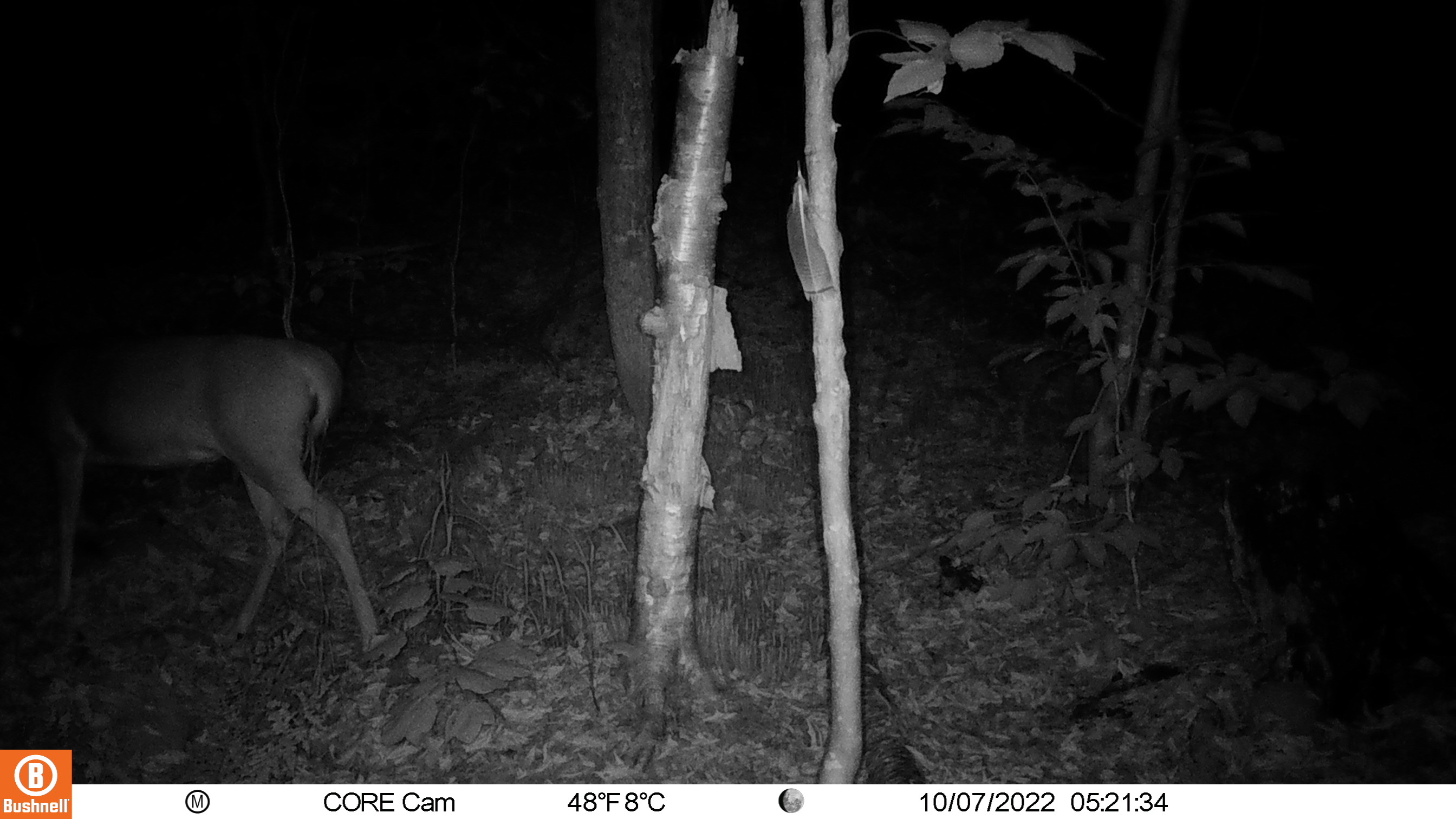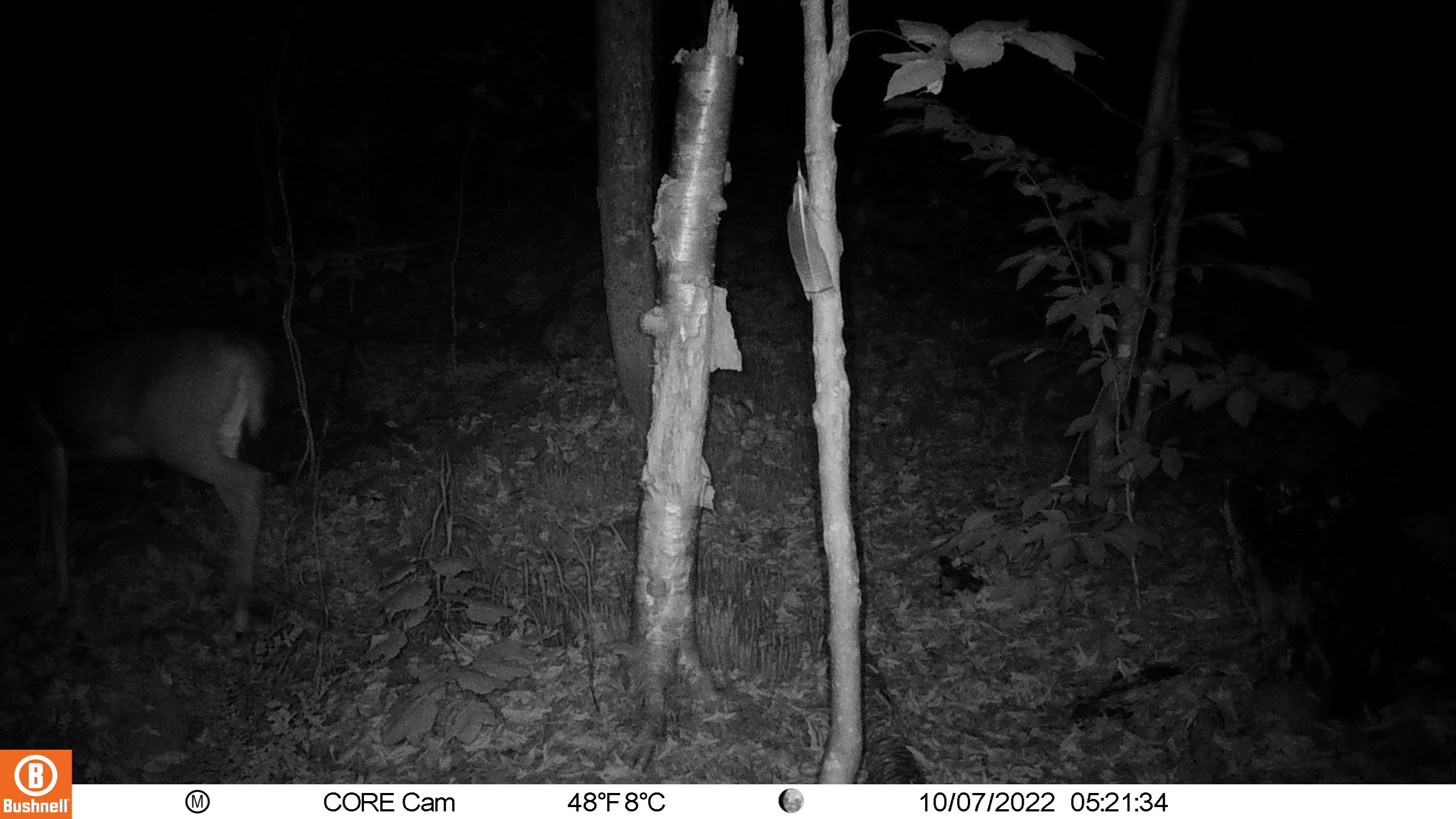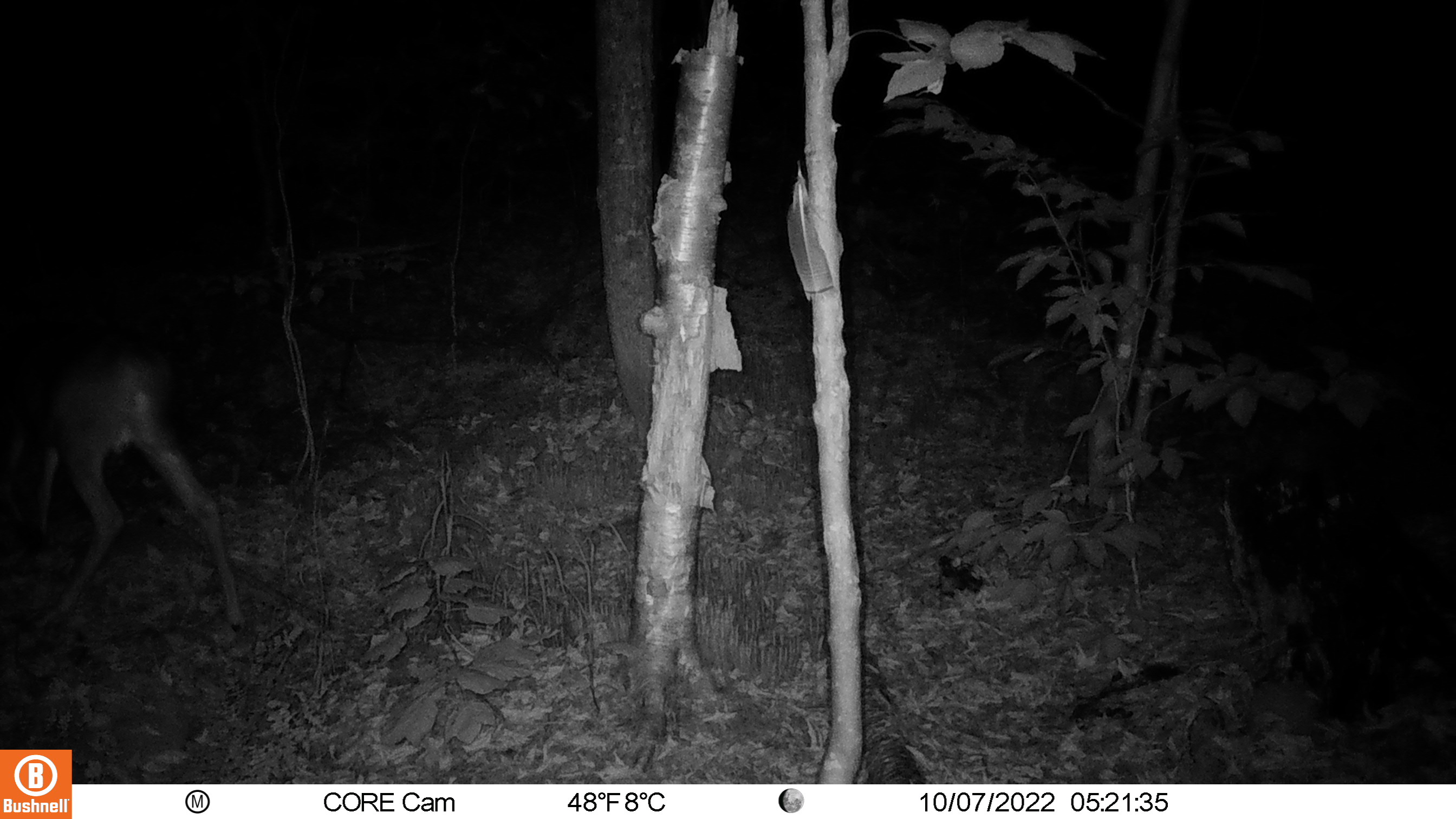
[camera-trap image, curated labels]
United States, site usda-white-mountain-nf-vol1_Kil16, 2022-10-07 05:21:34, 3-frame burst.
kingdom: Animalia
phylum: Chordata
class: Mammalia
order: Artiodactyla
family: Cervidae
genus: Odocoileus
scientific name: Odocoileus virginianus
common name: white-tailed deer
White-tailed deer (Odocoileus virginianus).